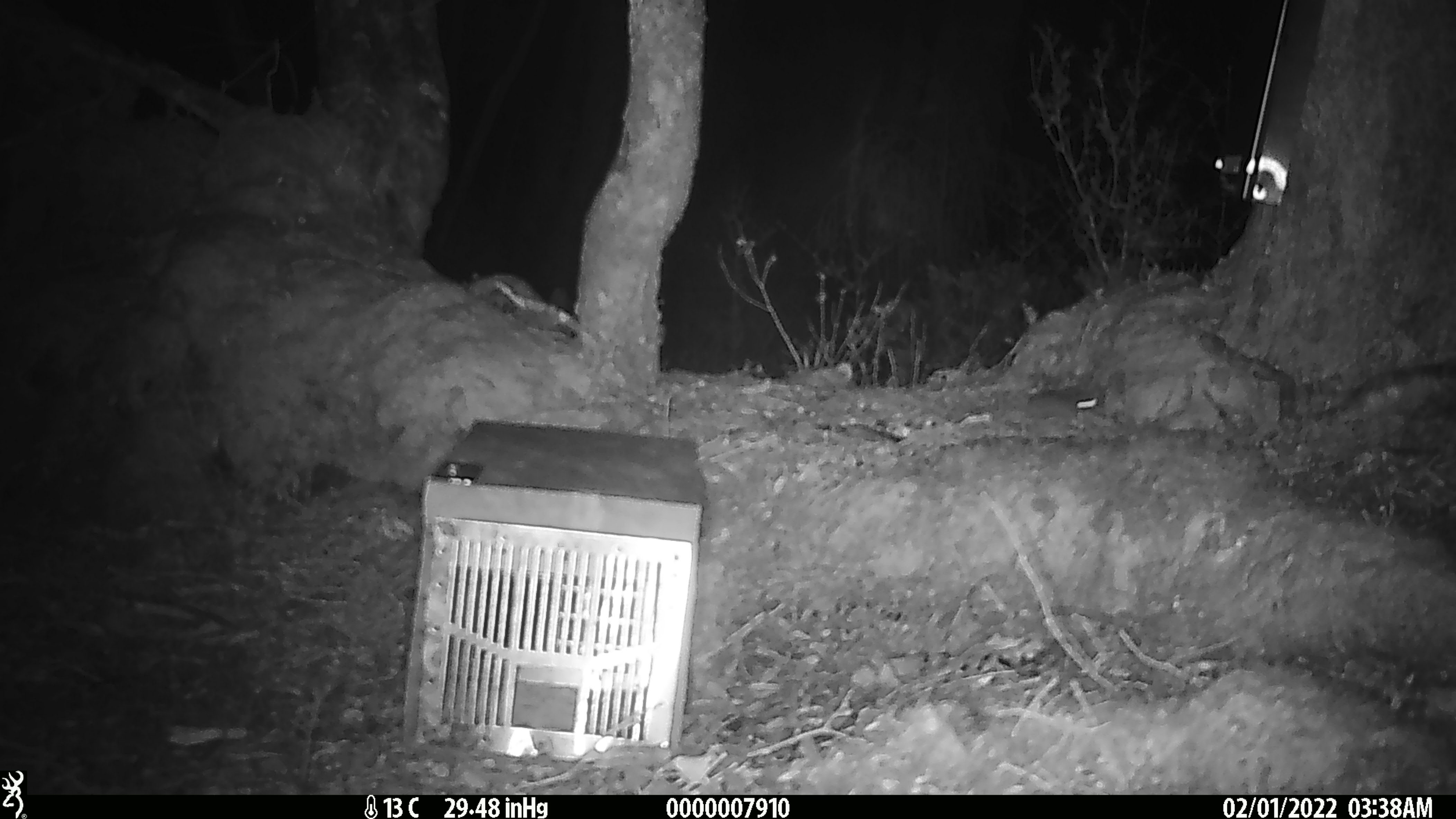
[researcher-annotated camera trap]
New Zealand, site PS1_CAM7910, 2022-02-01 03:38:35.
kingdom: Animalia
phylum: Chordata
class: Mammalia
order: Rodentia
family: Muridae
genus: Mus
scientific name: Mus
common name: mouse